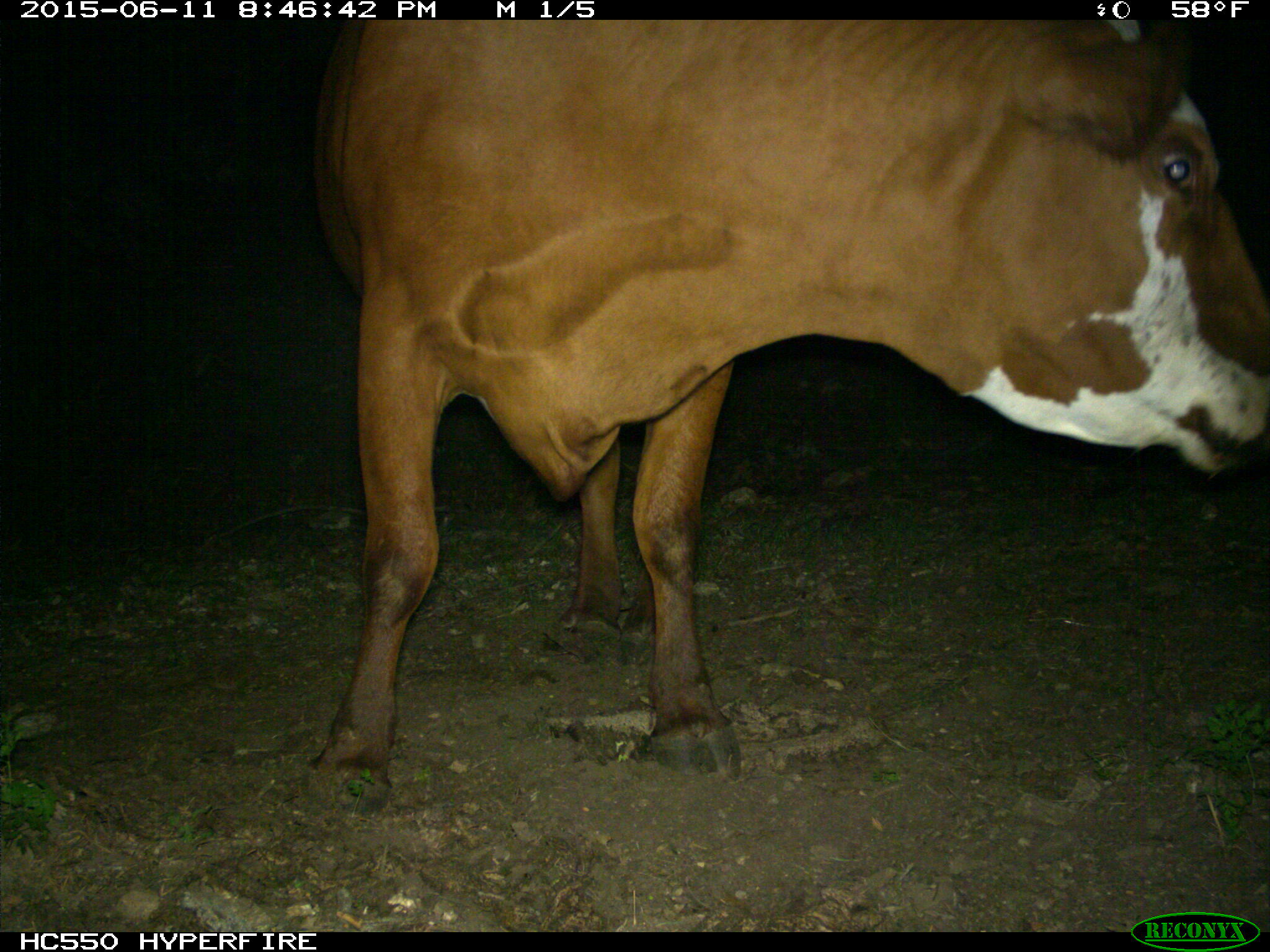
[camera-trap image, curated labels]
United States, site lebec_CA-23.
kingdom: Animalia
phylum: Chordata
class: Mammalia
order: Artiodactyla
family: Bovidae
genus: Bos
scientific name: Bos taurus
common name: domestic cow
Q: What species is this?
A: Bos taurus (domestic cow).